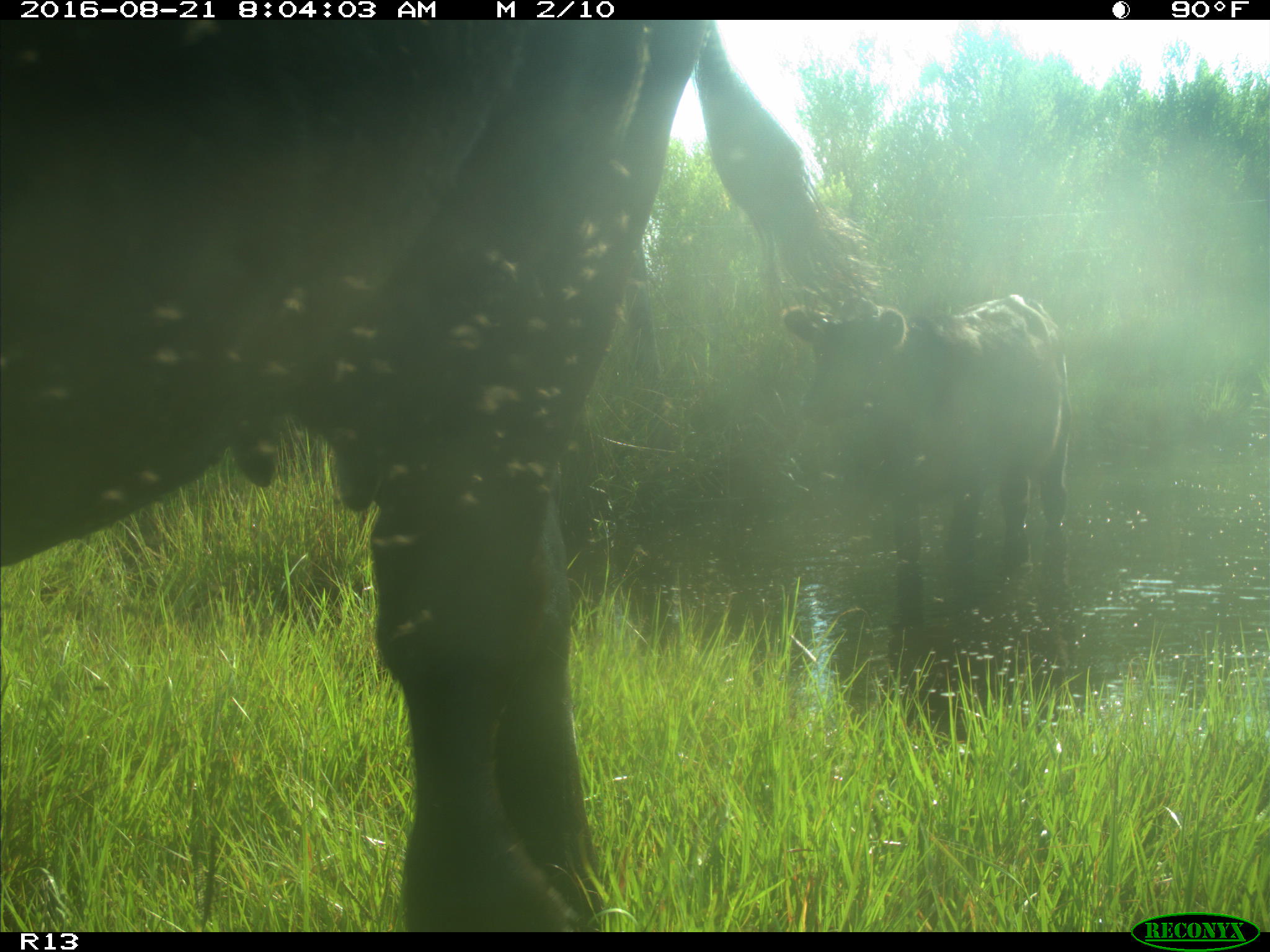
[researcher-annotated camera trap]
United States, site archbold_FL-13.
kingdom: Animalia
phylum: Chordata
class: Mammalia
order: Artiodactyla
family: Bovidae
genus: Bos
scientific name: Bos taurus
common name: domestic cow